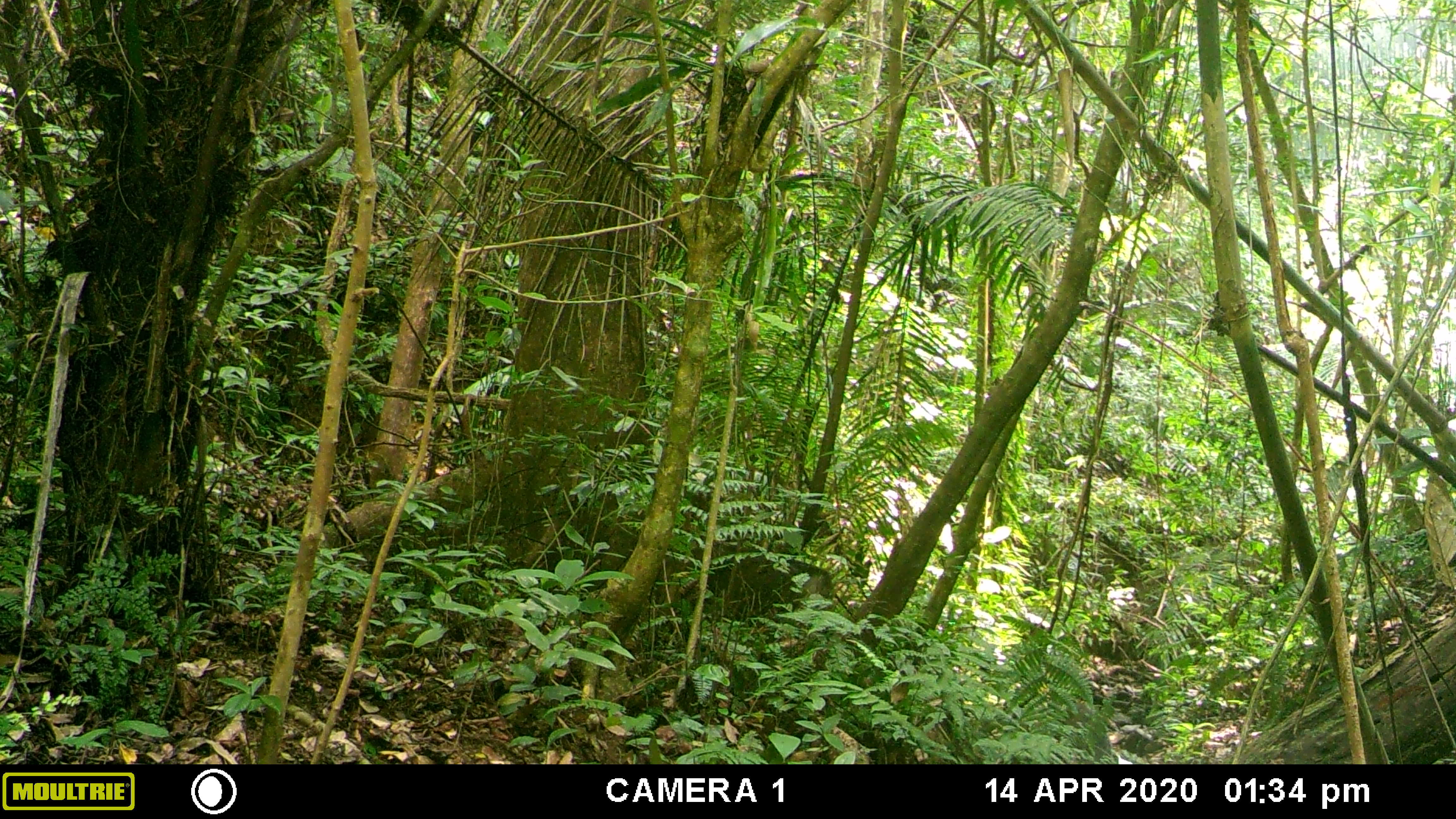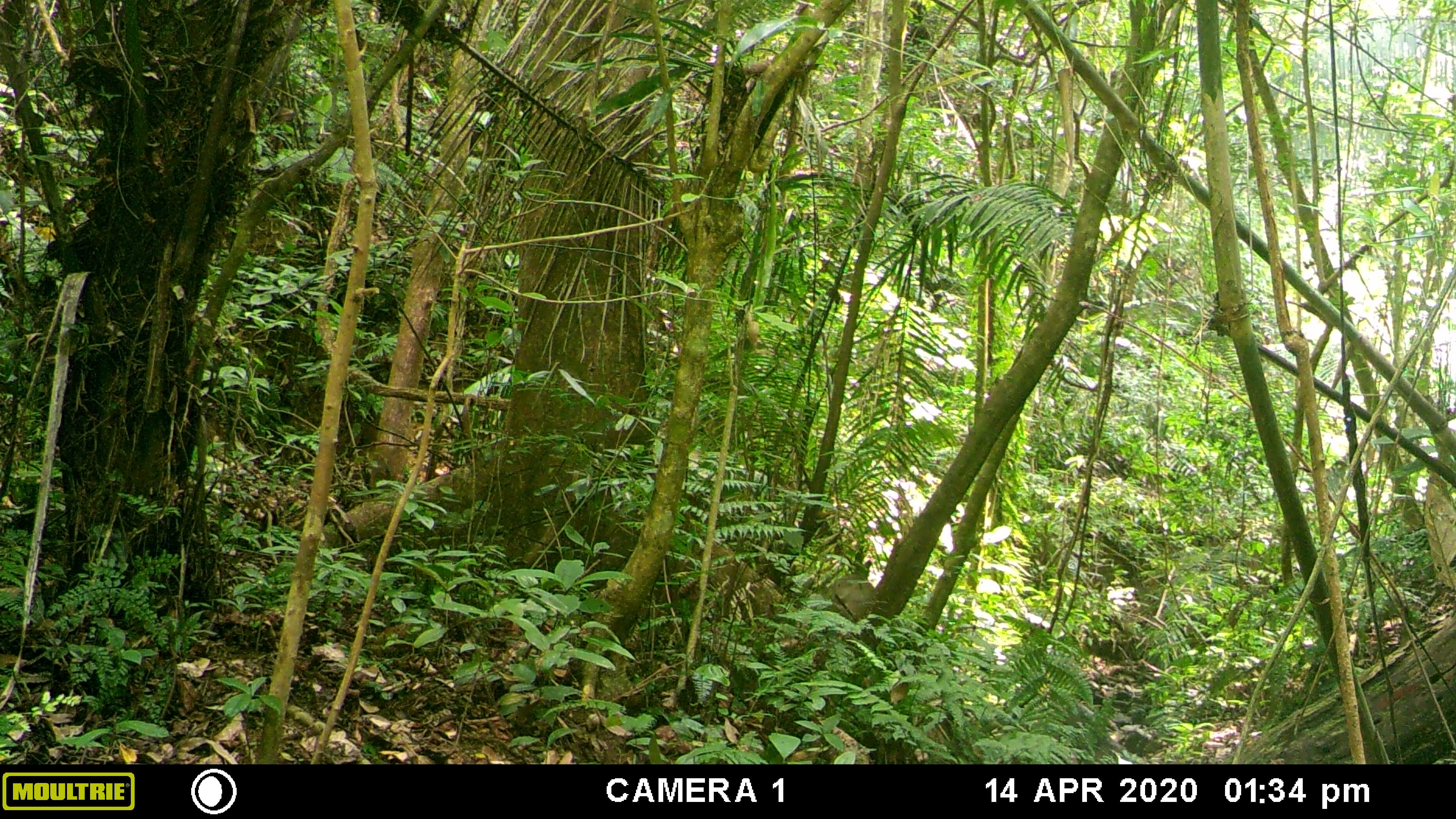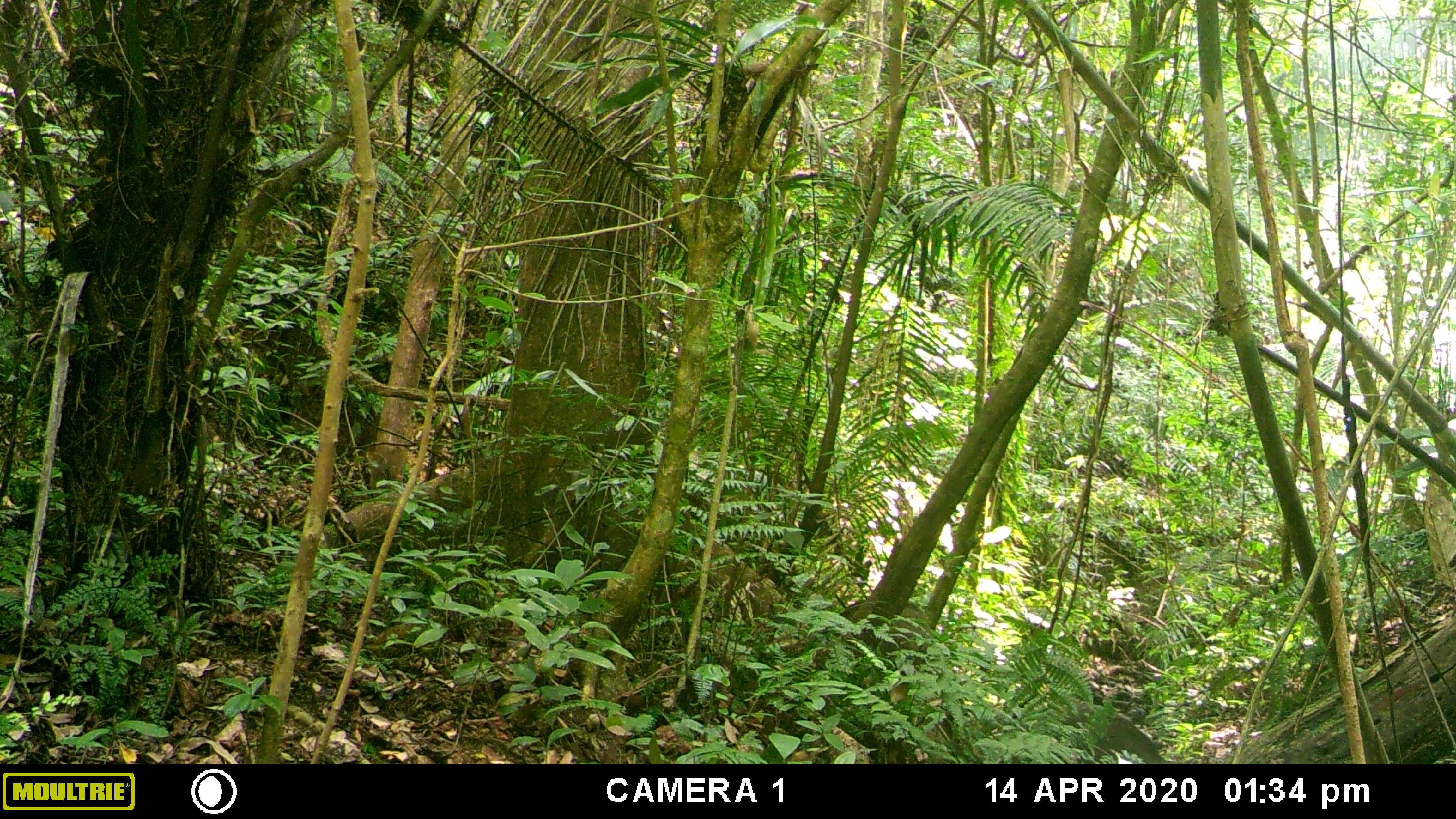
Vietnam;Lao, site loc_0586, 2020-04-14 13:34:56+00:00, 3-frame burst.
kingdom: Animalia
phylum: Chordata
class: Mammalia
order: Artiodactyla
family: Suidae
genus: Sus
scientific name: Sus scrofa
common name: eurasian wild pig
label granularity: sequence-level